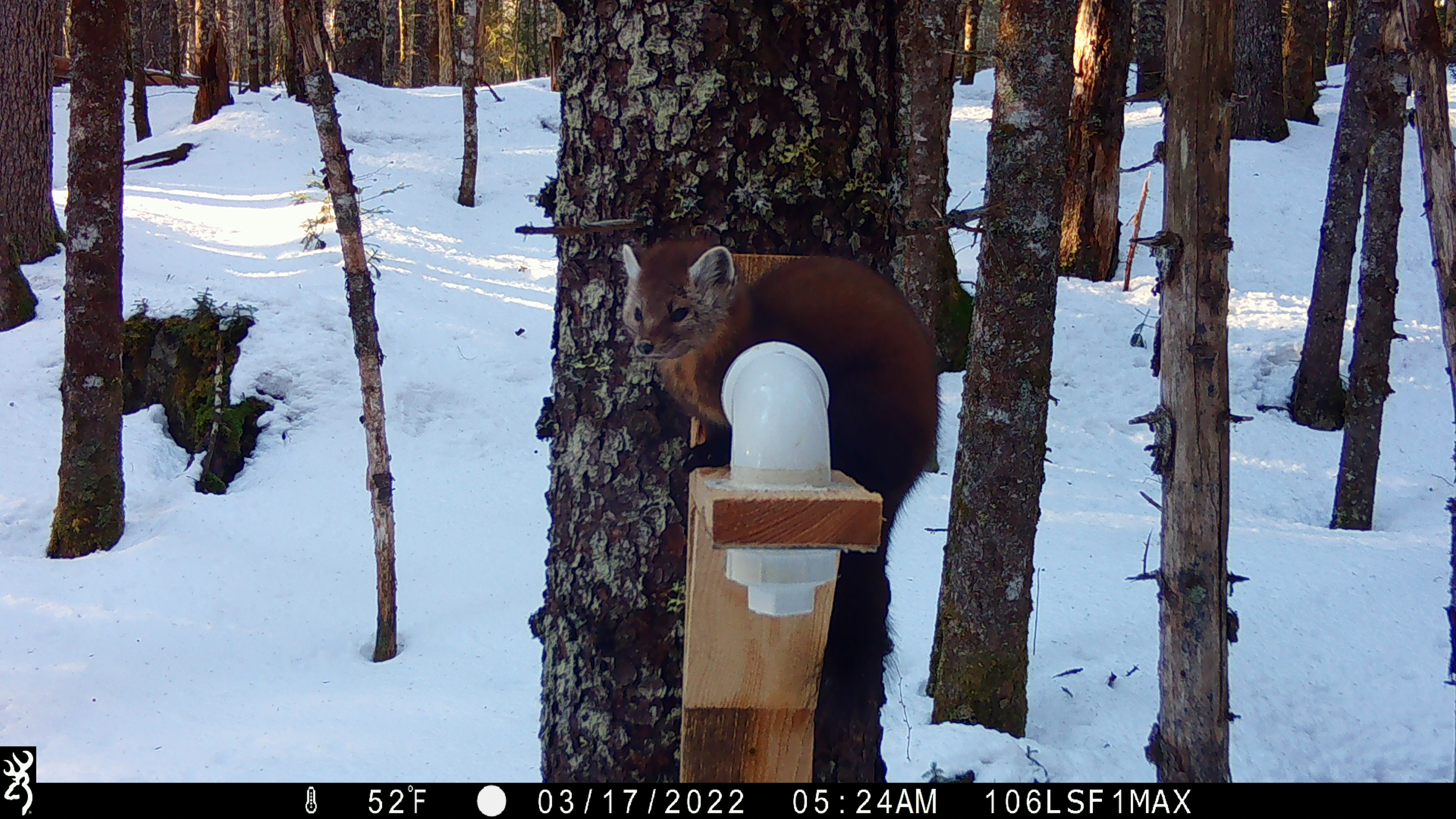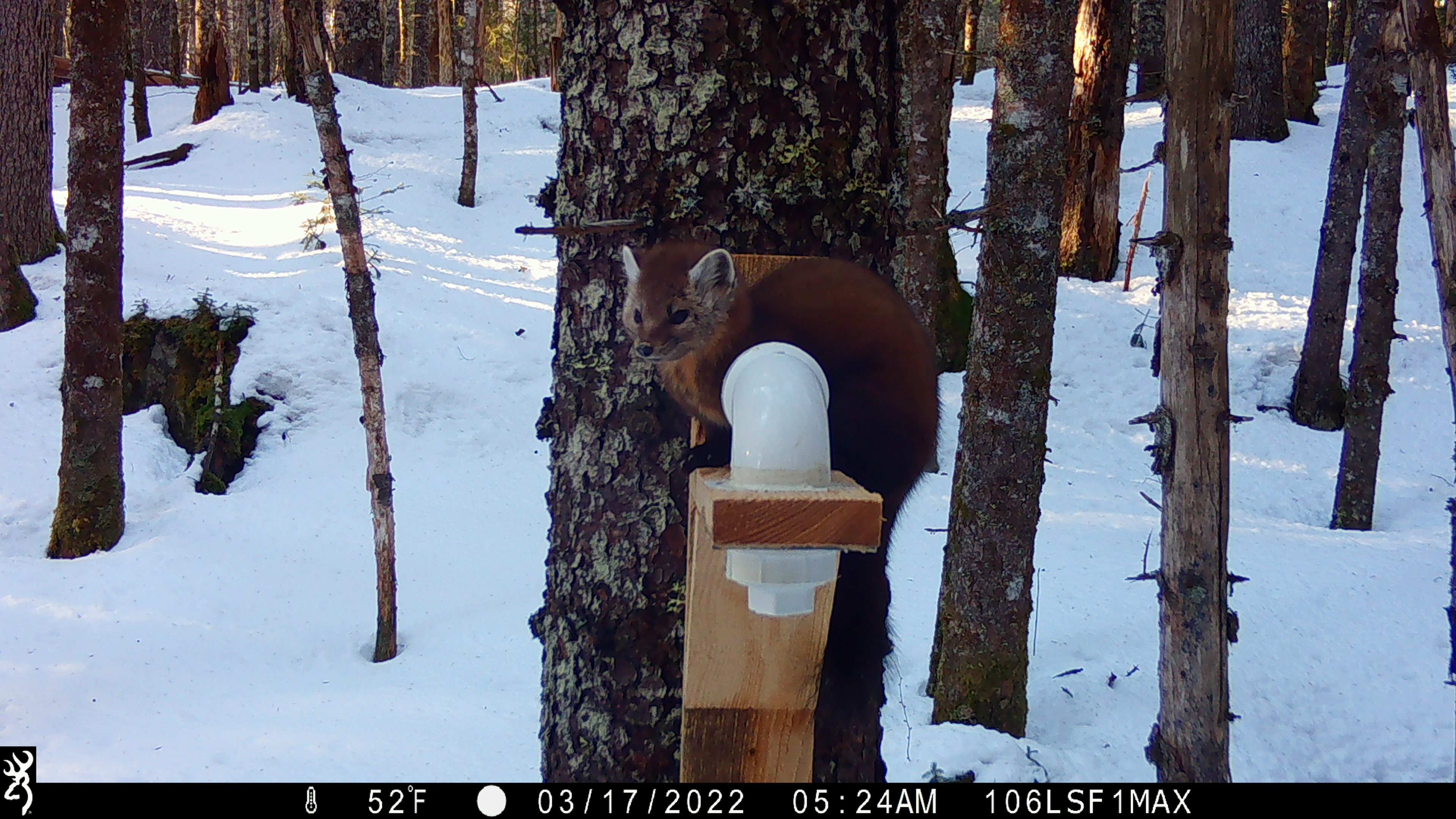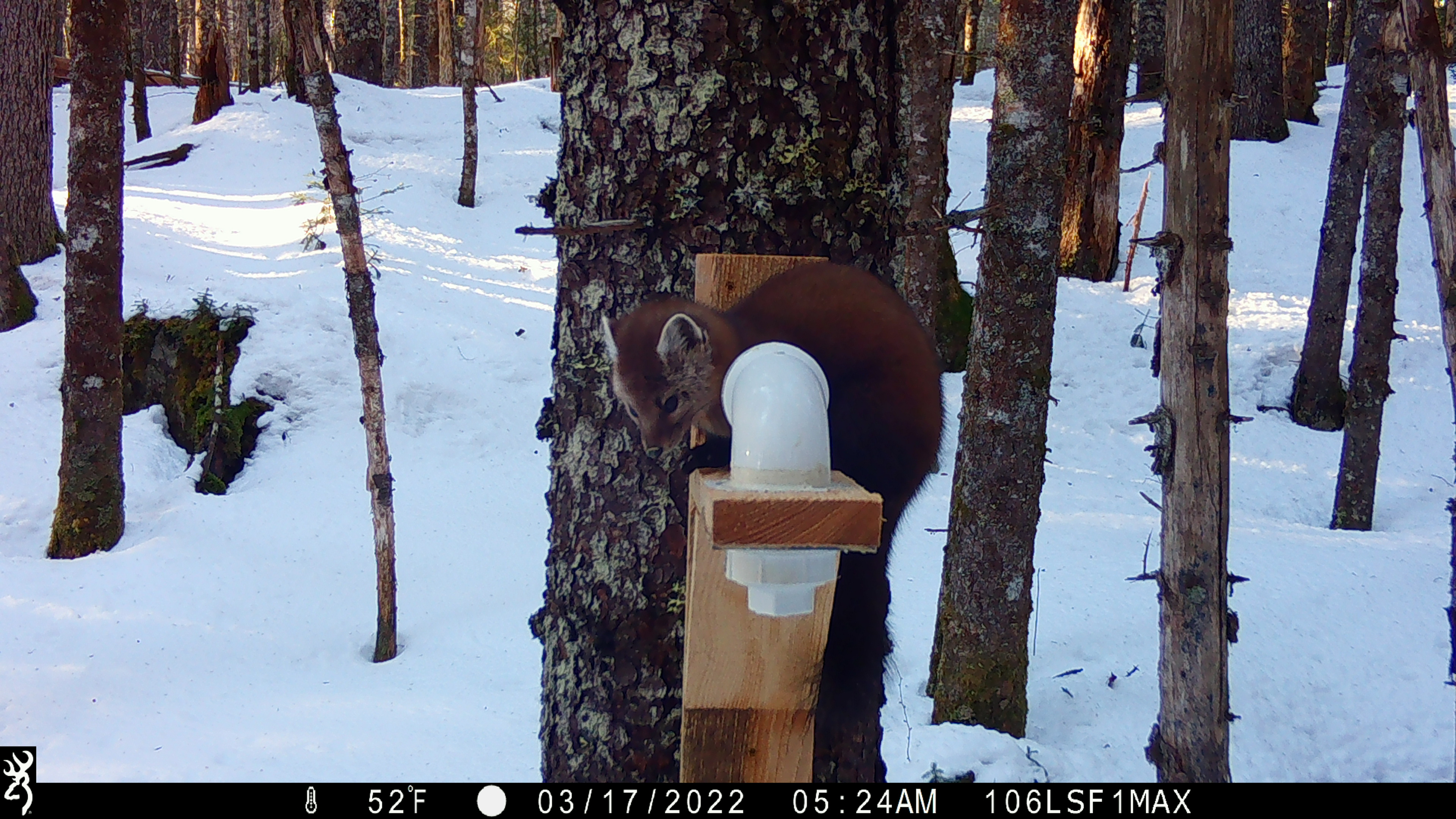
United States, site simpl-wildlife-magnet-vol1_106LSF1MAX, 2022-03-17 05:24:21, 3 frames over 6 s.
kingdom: Animalia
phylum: Chordata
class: Mammalia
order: Carnivora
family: Mustelidae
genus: Martes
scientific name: Martes americana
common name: american marten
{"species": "american marten (Martes americana)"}